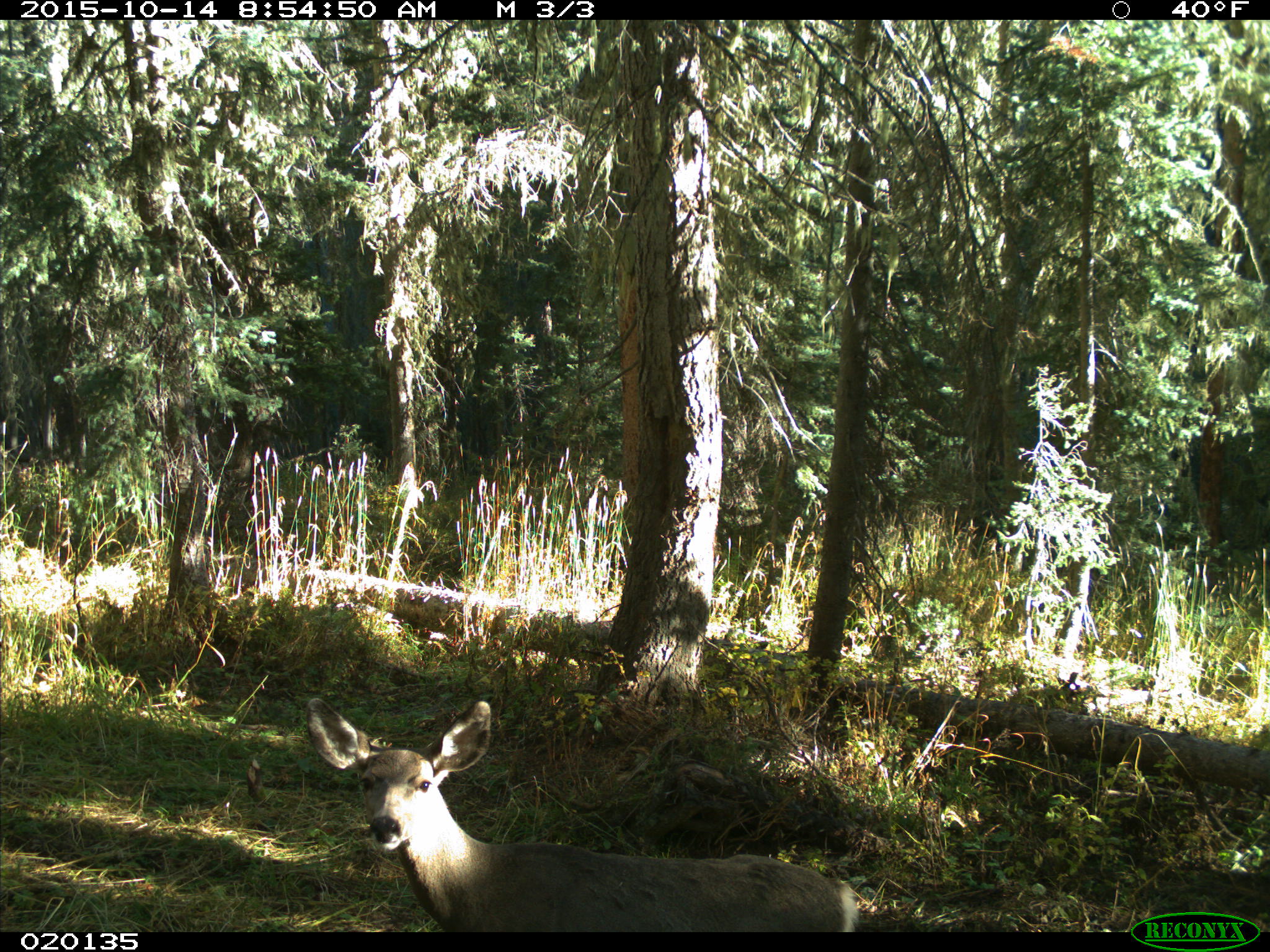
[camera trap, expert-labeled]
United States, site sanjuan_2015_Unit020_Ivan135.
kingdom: Animalia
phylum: Chordata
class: Mammalia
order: Artiodactyla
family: Cervidae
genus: Odocoileus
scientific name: Odocoileus hemionus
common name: mule deer